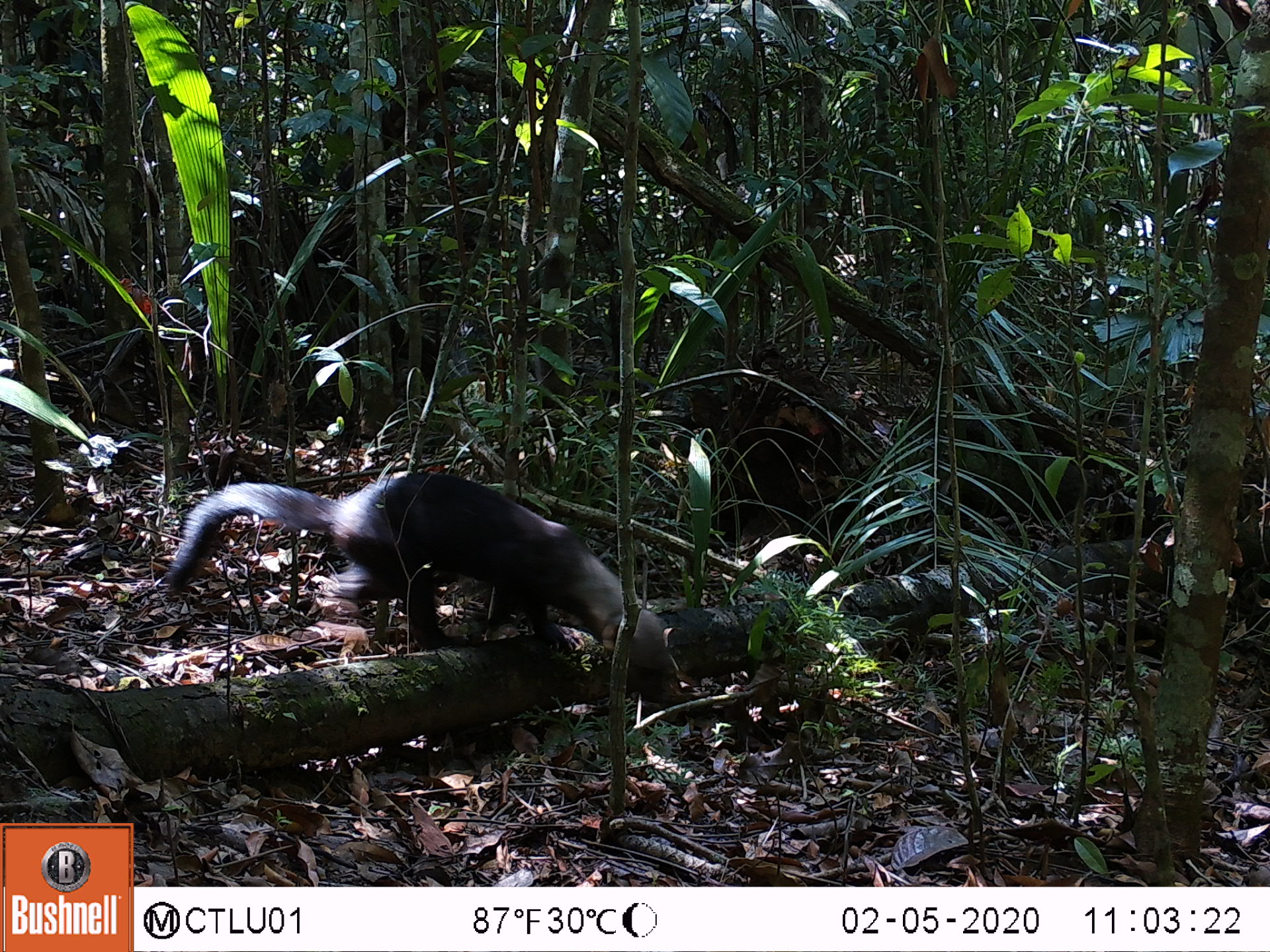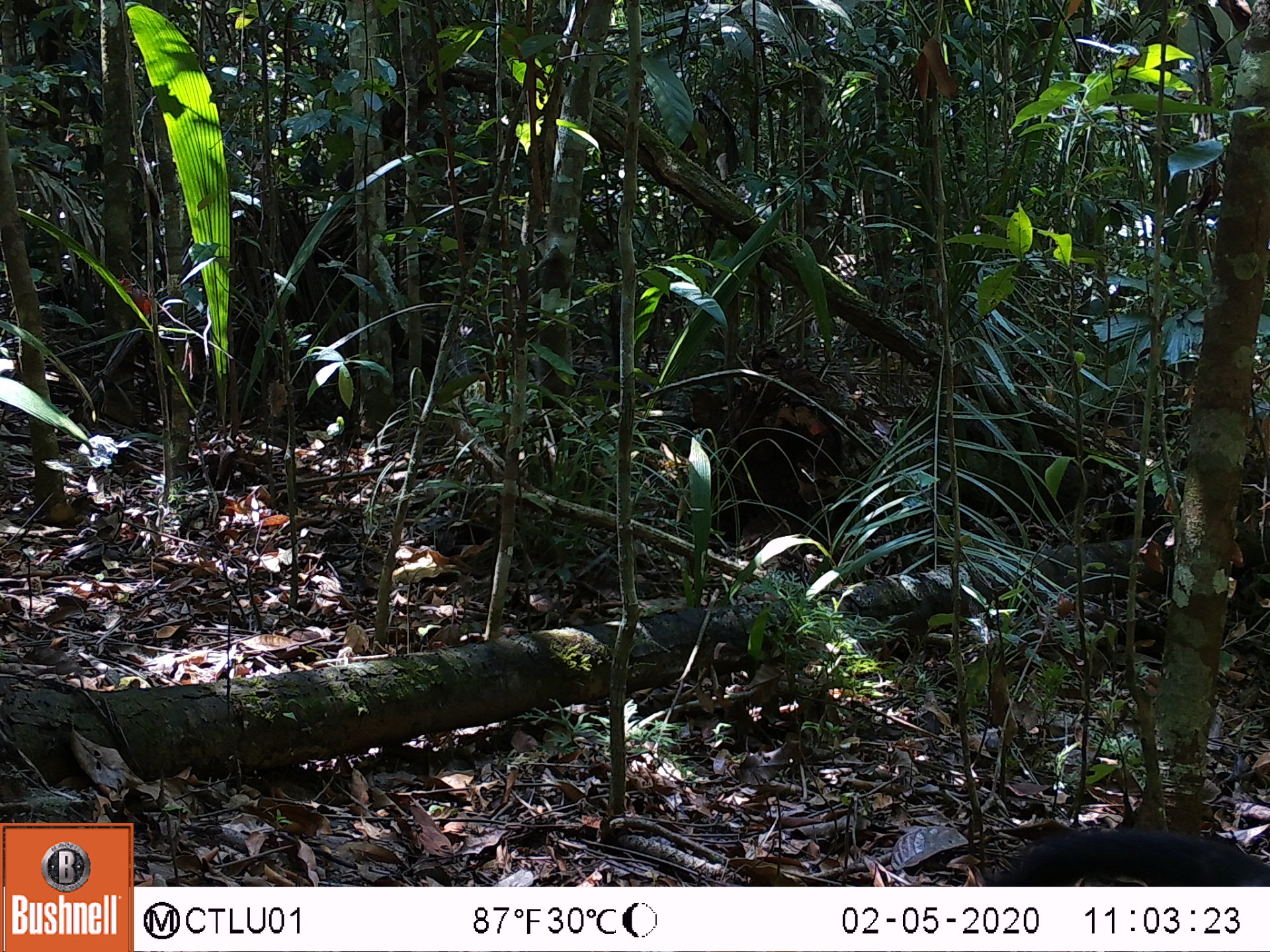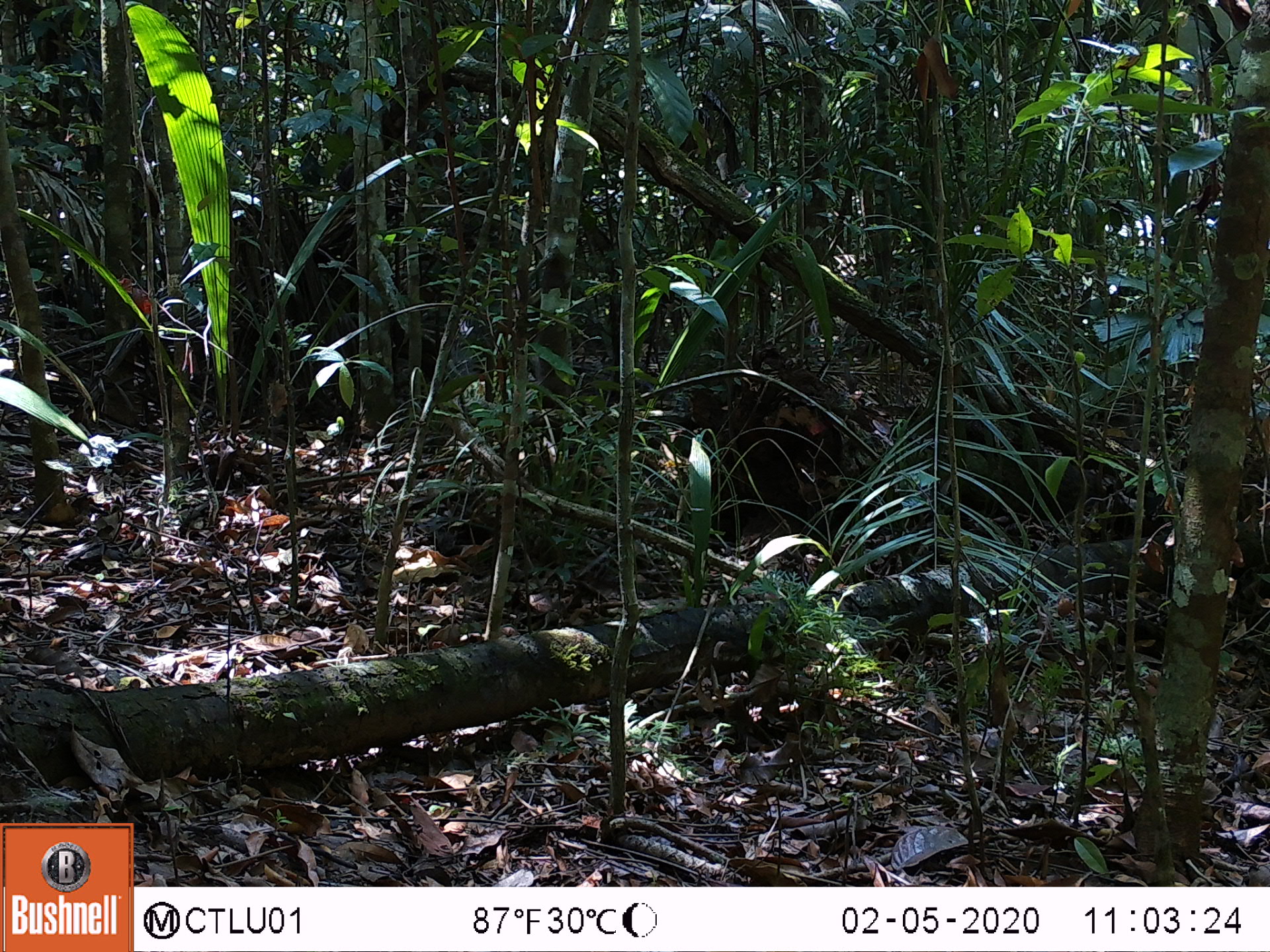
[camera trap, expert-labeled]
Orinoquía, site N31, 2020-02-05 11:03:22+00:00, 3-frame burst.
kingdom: Animalia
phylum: Chordata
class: Mammalia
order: Carnivora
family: Mustelidae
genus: Eira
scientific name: Eira barbara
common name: tayra